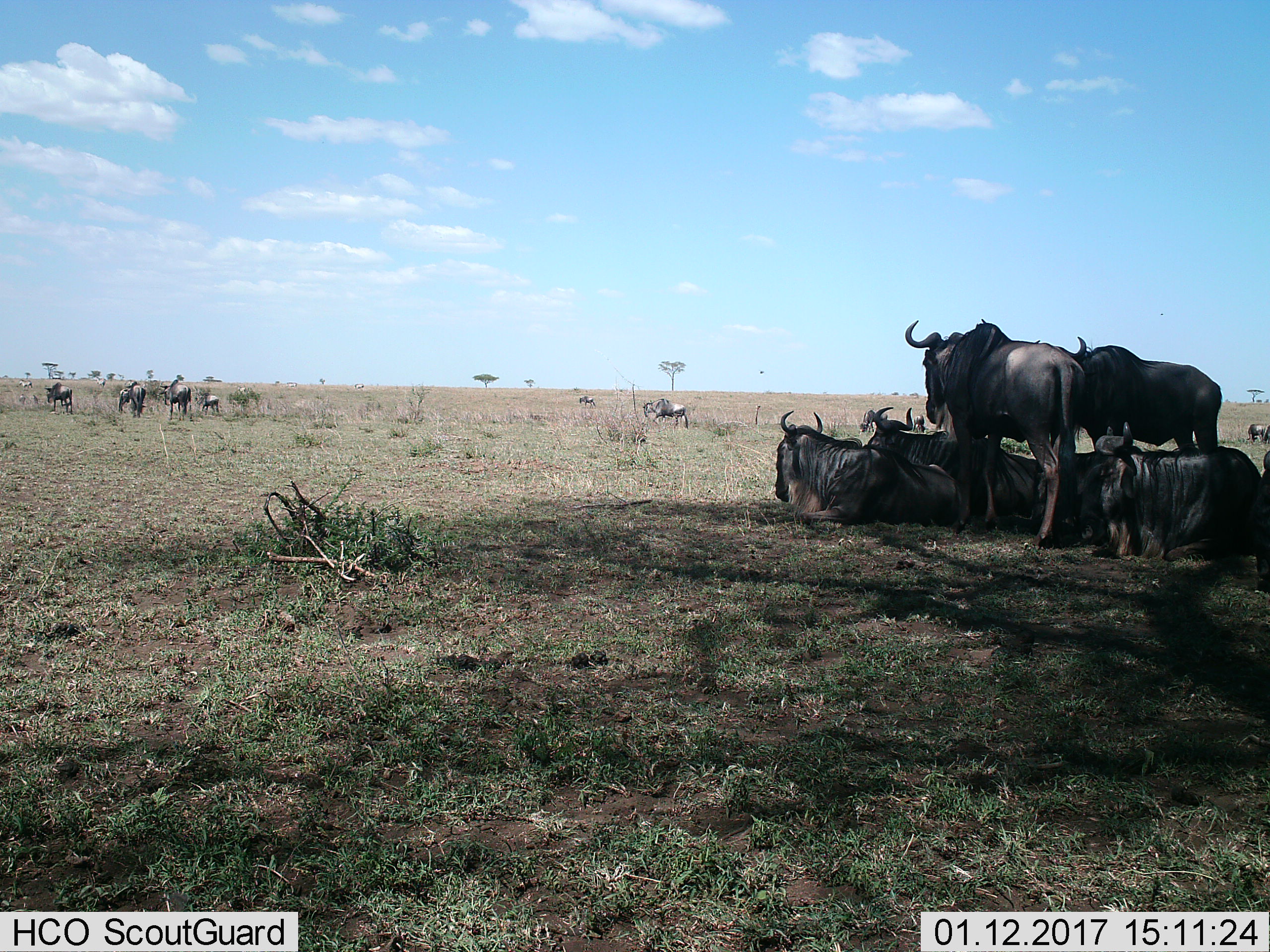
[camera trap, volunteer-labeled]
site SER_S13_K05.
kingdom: Animalia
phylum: Chordata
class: Mammalia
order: Artiodactyla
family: Bovidae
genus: Connochaetes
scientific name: Connochaetes taurinus taurinus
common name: blue wildebeest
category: wildebeestblue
Wildebeestblue (blue wildebeest) (Connochaetes taurinus taurinus), count 11-50. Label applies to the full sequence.